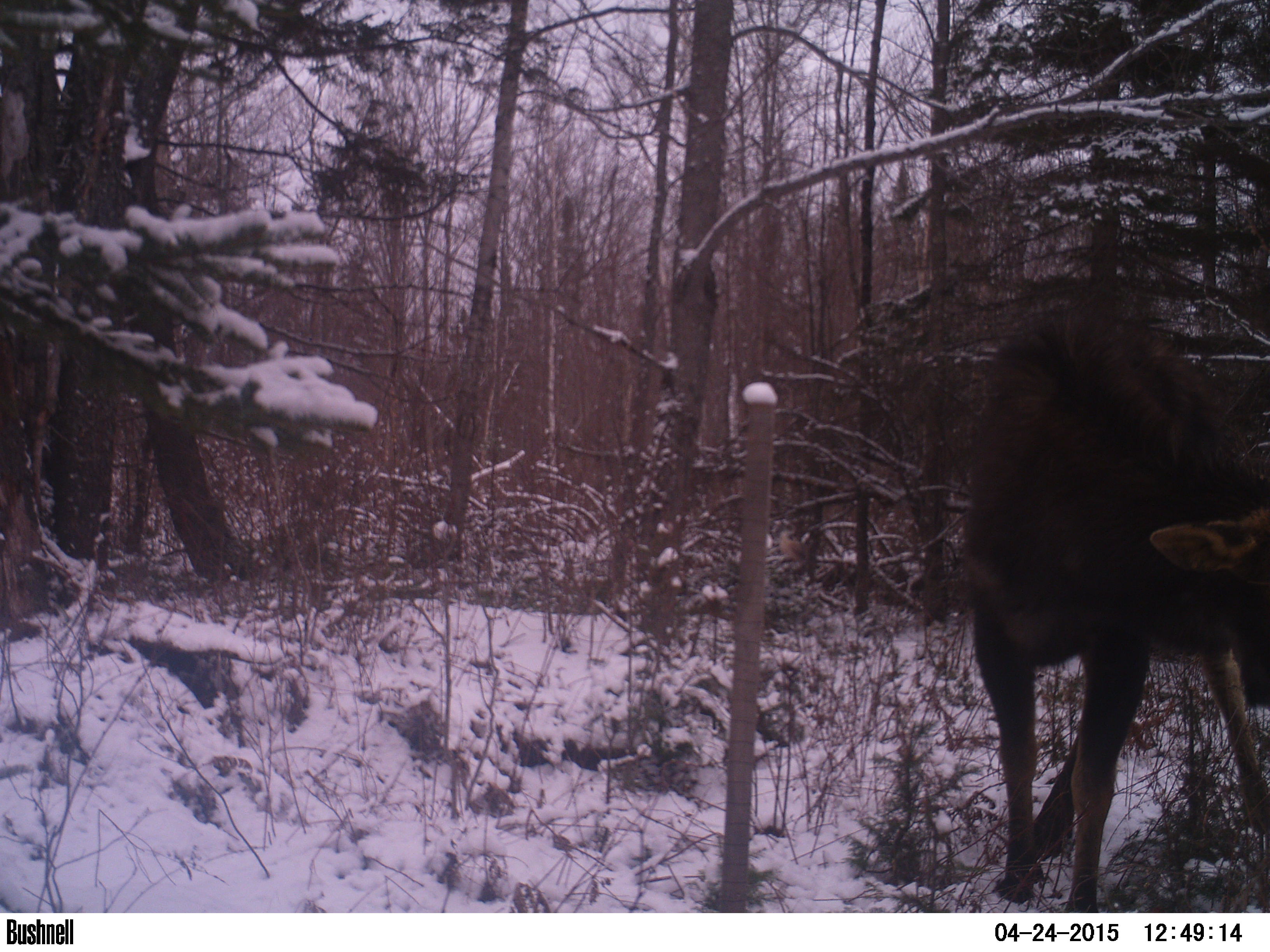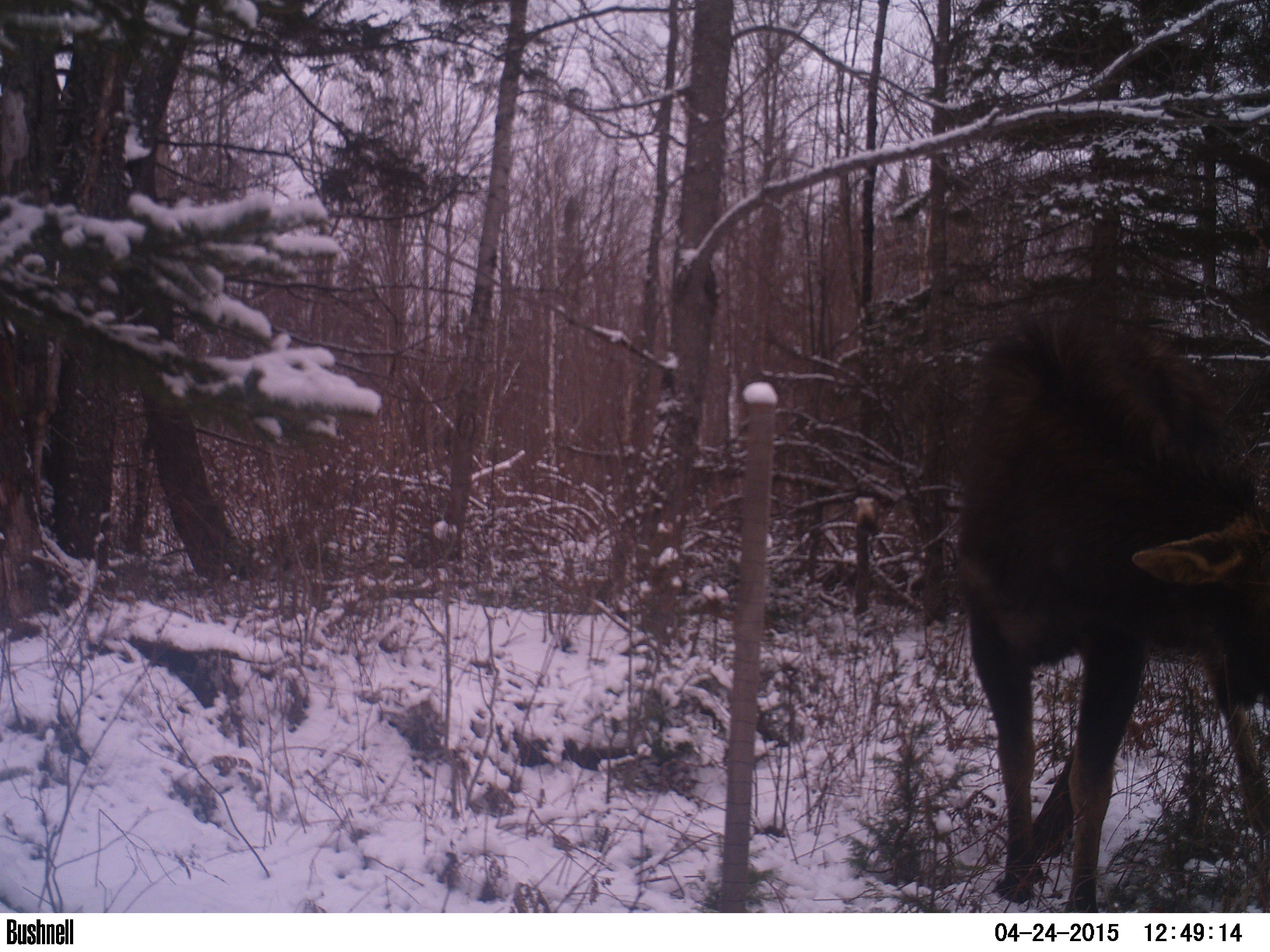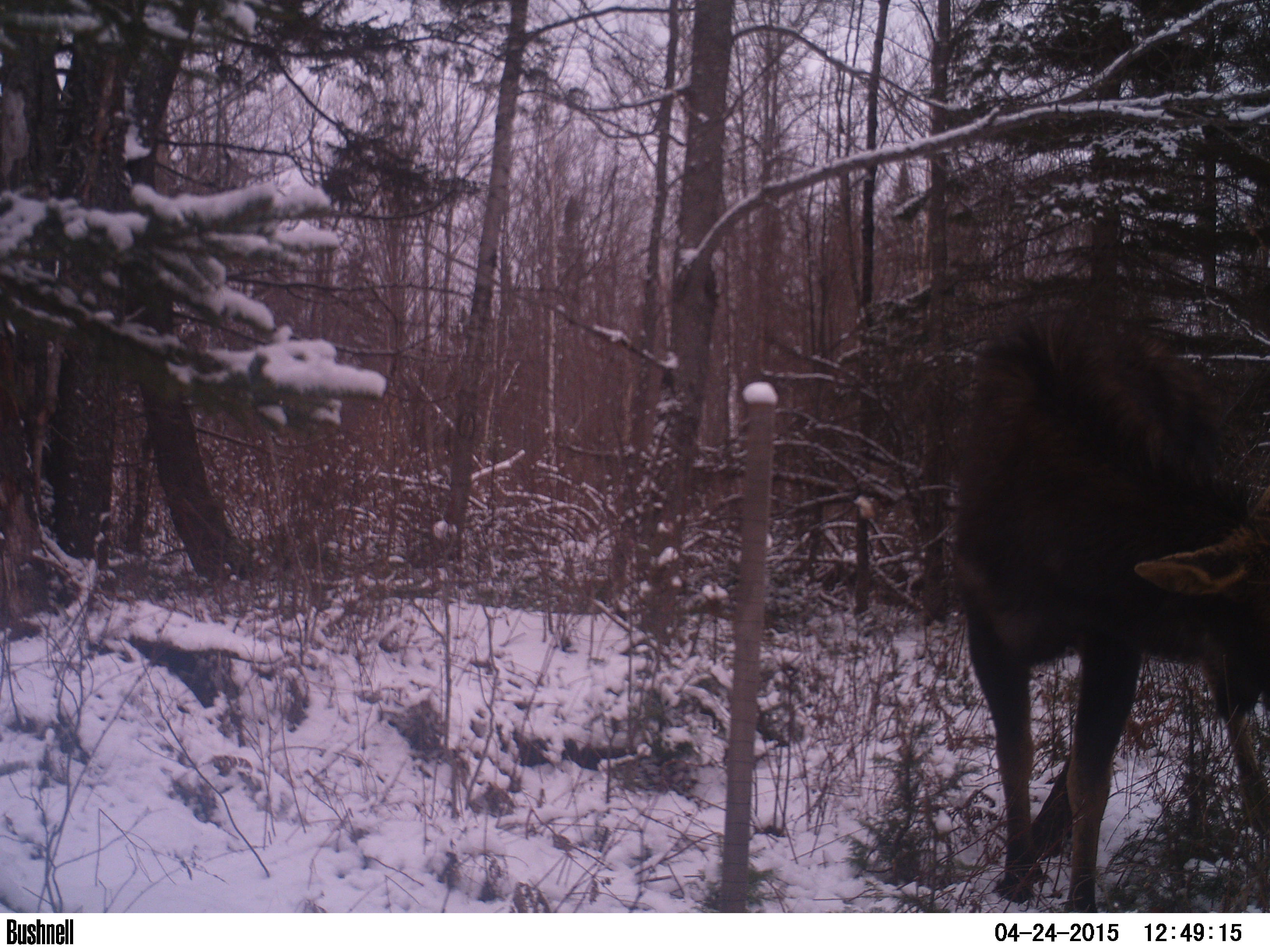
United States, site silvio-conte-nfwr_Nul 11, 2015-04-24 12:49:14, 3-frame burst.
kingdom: Animalia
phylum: Chordata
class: Mammalia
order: Artiodactyla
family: Cervidae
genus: Alces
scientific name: Alces alces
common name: moose